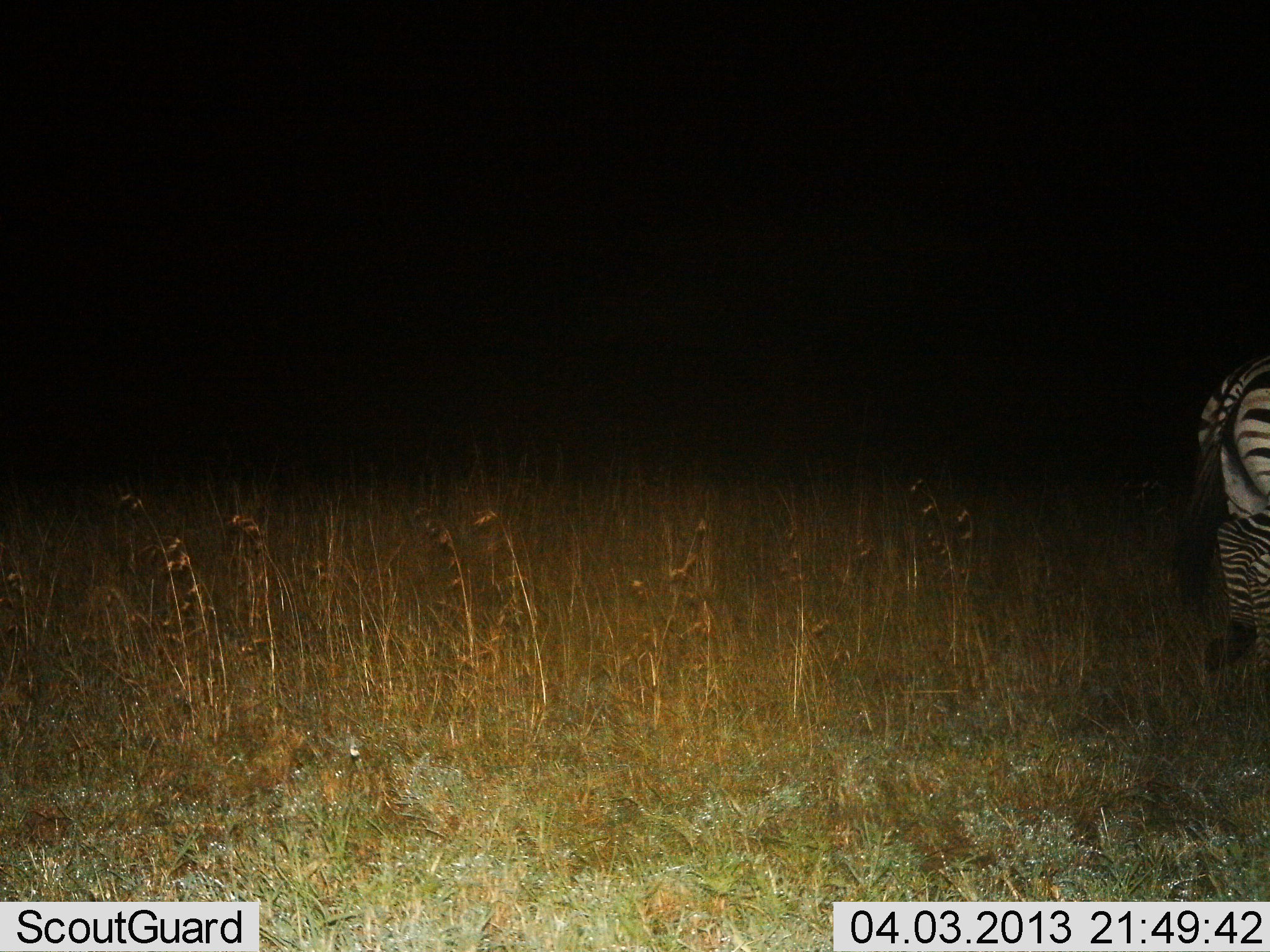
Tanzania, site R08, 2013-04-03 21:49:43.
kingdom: Animalia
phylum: Chordata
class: Mammalia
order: Perissodactyla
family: Equidae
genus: Equus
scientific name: Equus quagga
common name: plains zebra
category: zebra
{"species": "zebra (plains zebra) (Equus quagga)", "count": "1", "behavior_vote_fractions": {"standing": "77%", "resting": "0%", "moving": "23%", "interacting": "0%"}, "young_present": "0%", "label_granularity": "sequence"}